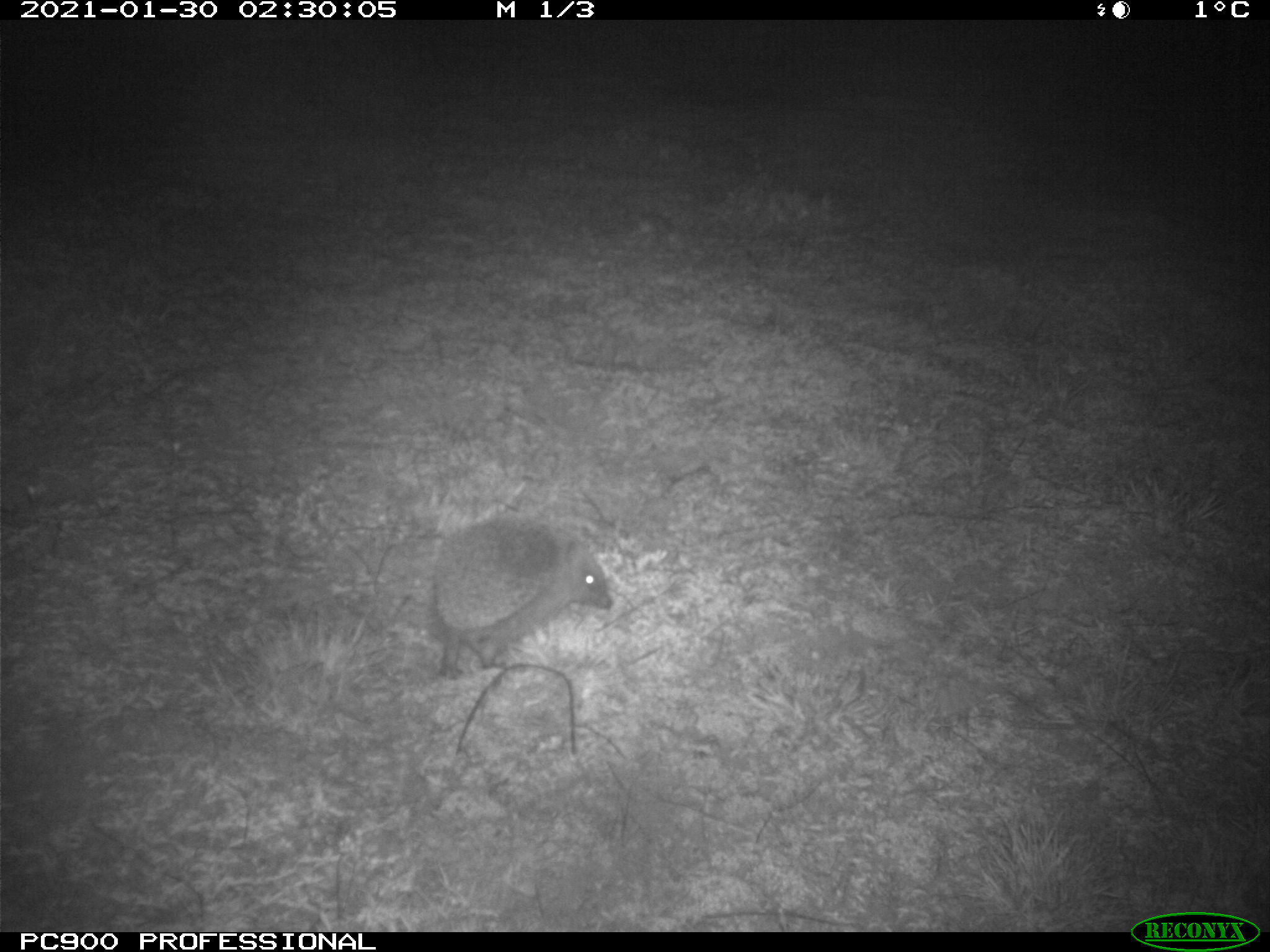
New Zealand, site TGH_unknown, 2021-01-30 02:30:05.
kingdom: Animalia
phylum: Chordata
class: Mammalia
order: Eulipotyphla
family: Erinaceidae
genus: Erinaceus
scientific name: Erinaceus europaeus europaeus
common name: european hedgehog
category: hedgehog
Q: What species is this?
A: Hedgehog (european hedgehog) (Erinaceus europaeus europaeus).